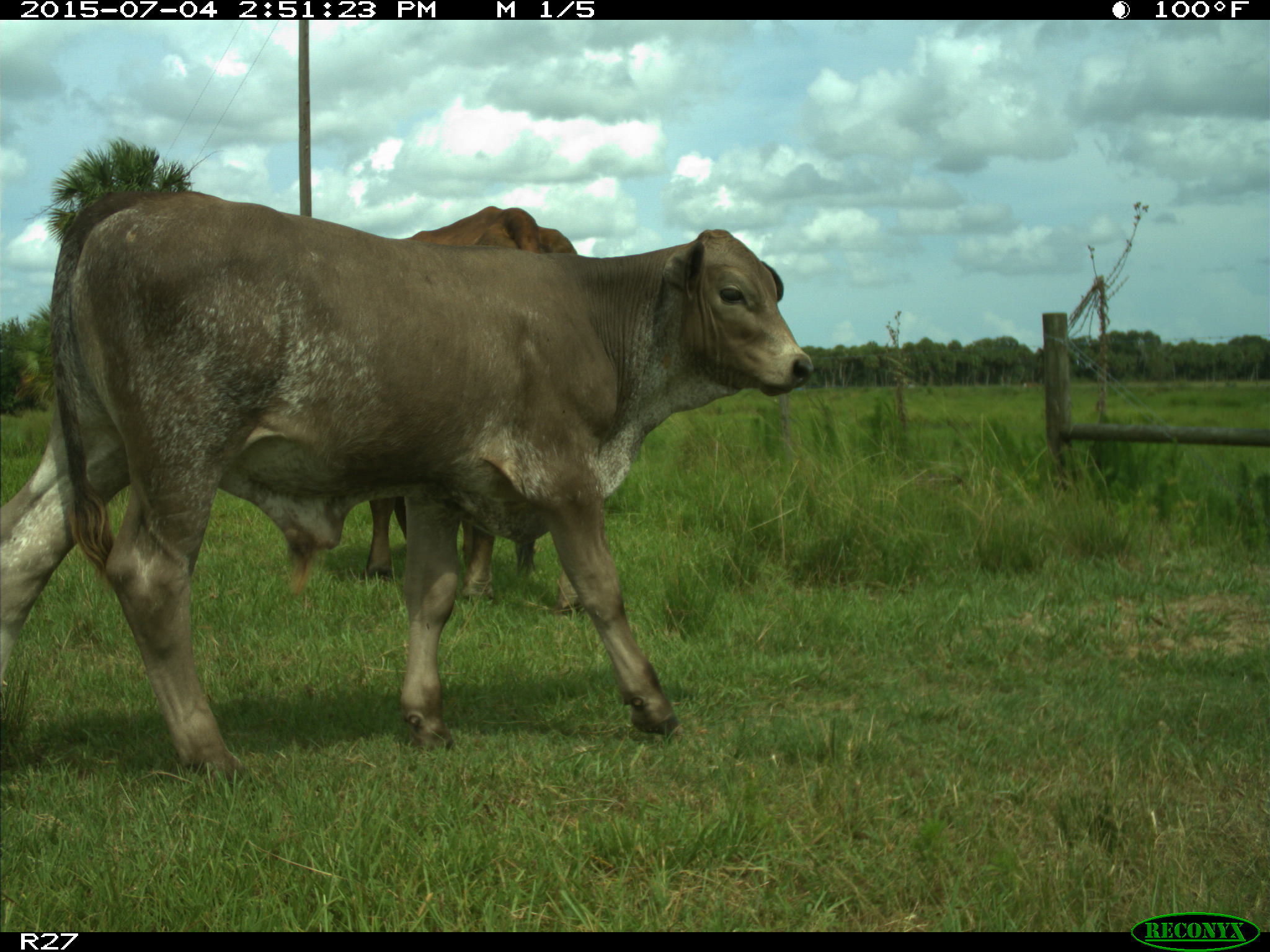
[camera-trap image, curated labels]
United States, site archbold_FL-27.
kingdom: Animalia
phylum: Chordata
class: Mammalia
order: Artiodactyla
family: Bovidae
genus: Bos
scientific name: Bos taurus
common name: domestic cow